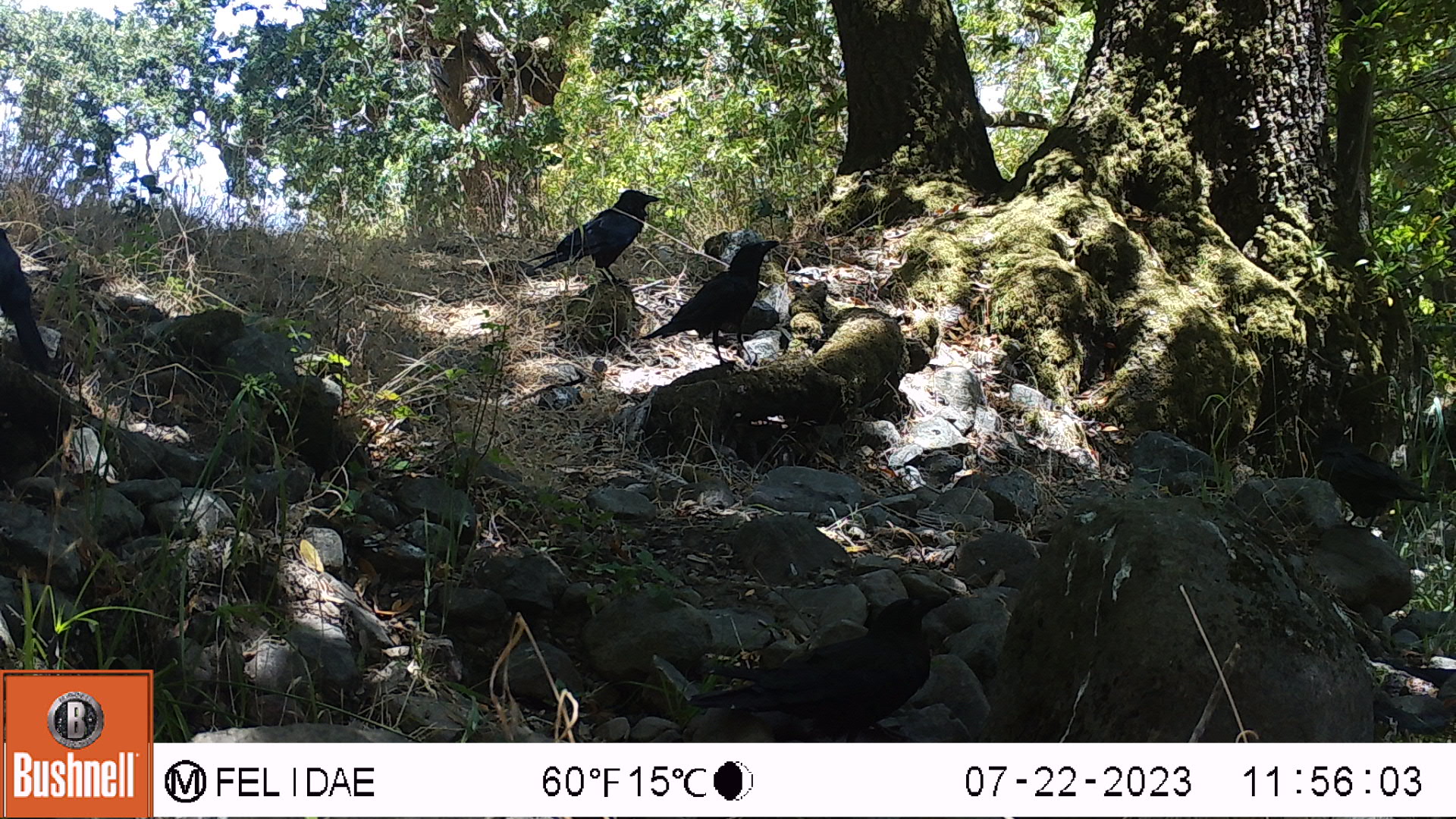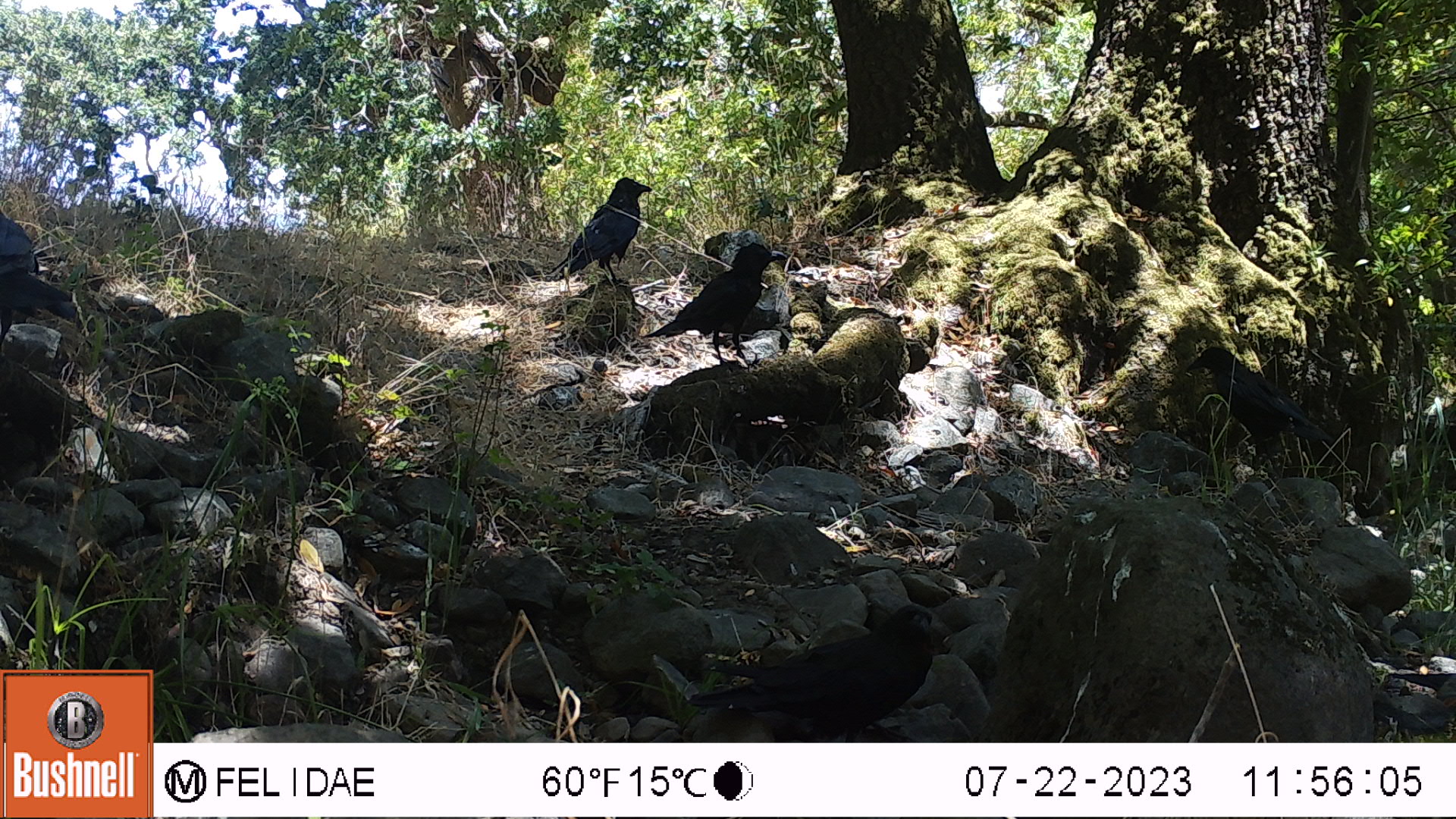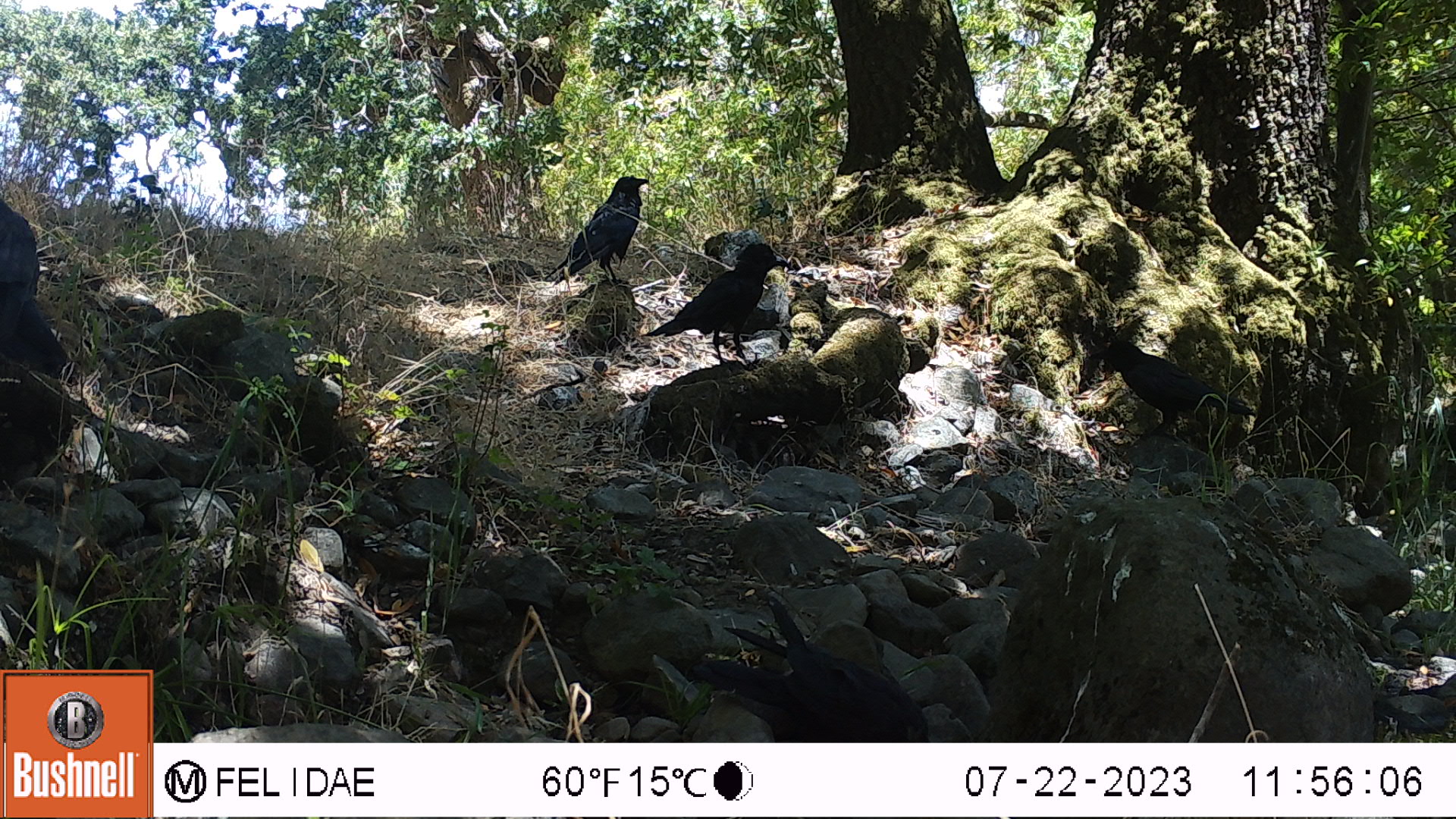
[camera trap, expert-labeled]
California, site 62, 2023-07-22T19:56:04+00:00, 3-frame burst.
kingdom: Animalia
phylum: Chordata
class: Aves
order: Passeriformes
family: Corvidae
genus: Corvus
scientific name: Corvus brachyrhynchos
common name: american crow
American crow (Corvus brachyrhynchos).